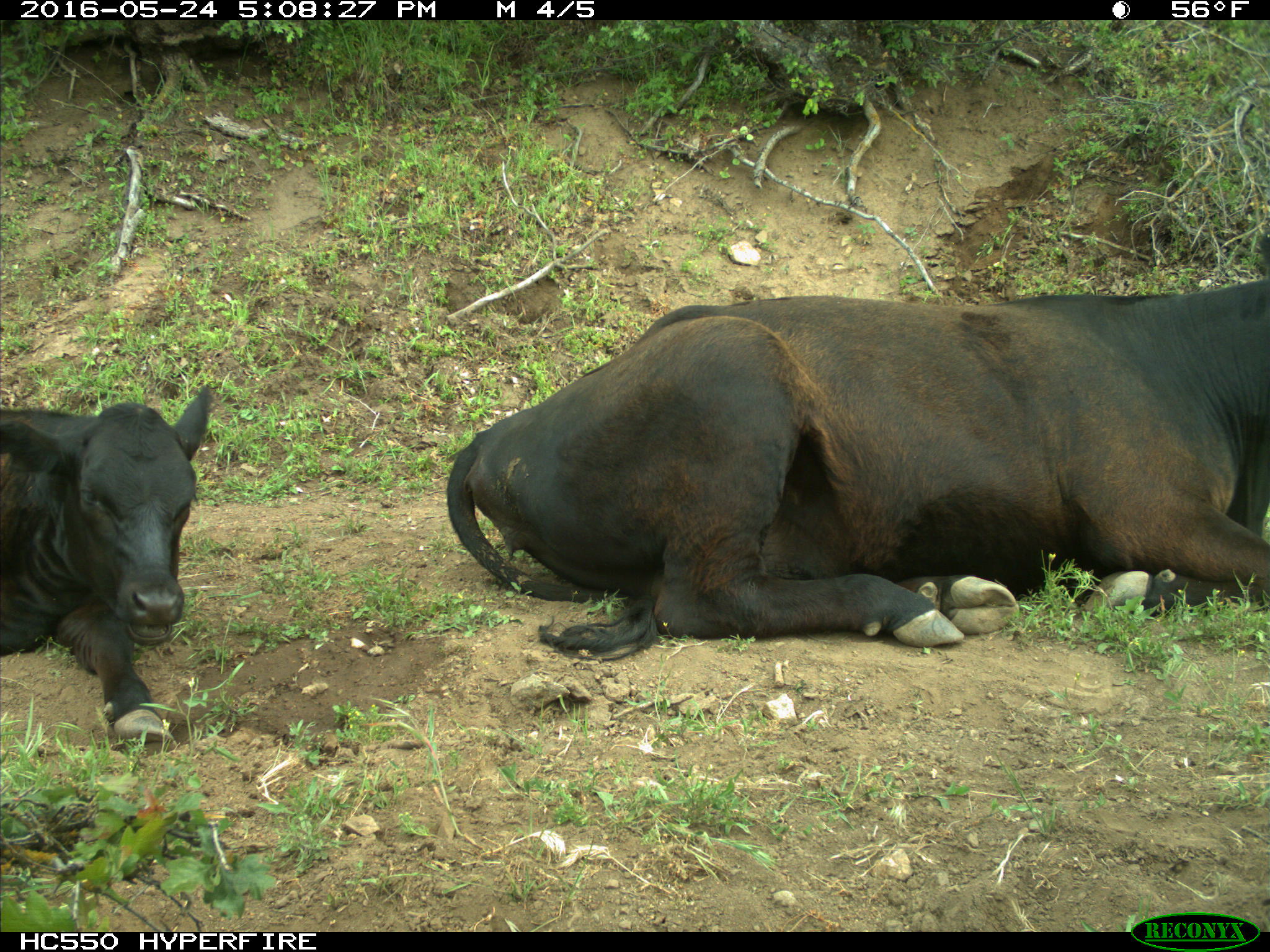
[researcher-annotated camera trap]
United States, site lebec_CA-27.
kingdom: Animalia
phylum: Chordata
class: Mammalia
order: Artiodactyla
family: Bovidae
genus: Bos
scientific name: Bos taurus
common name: domestic cow